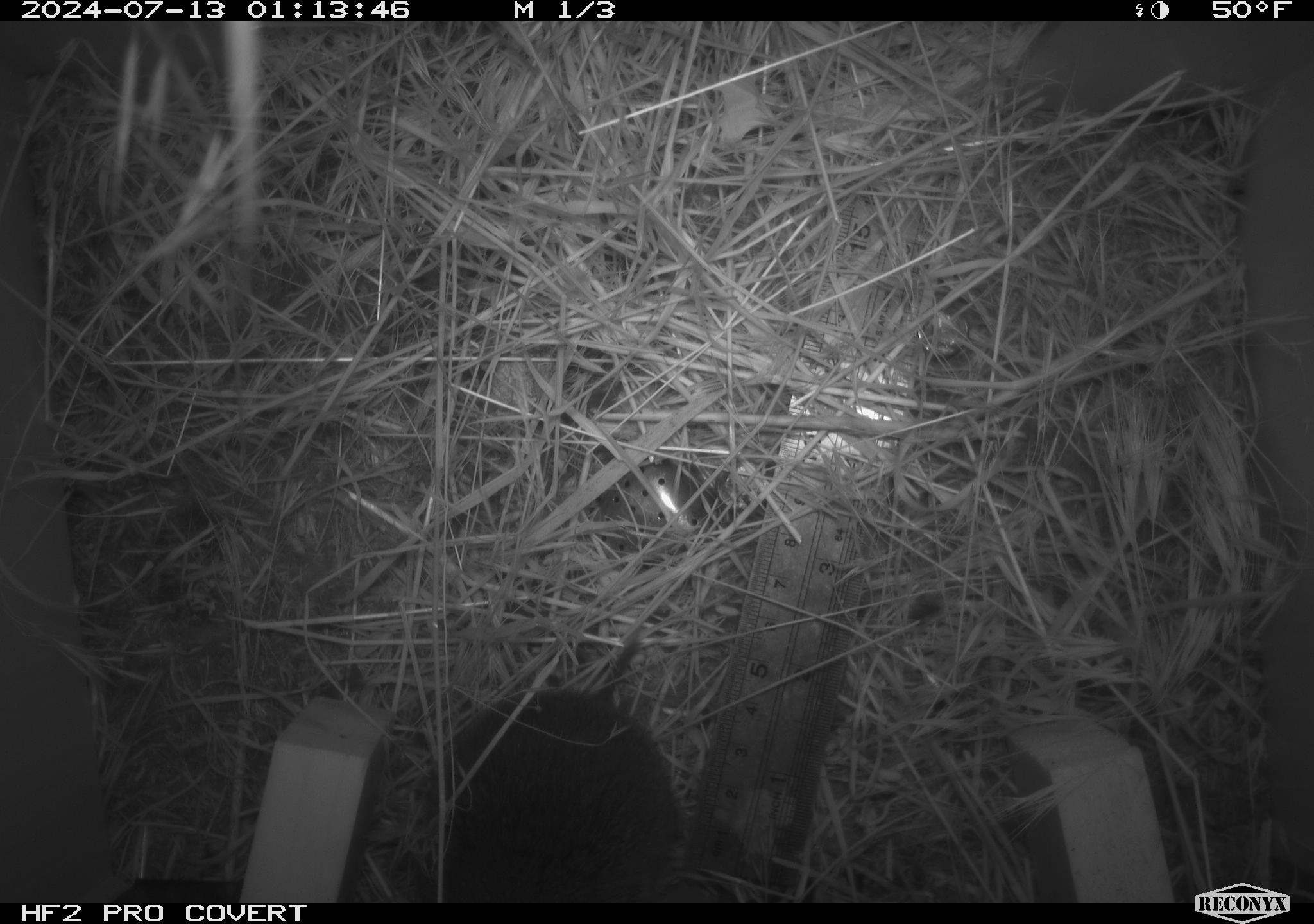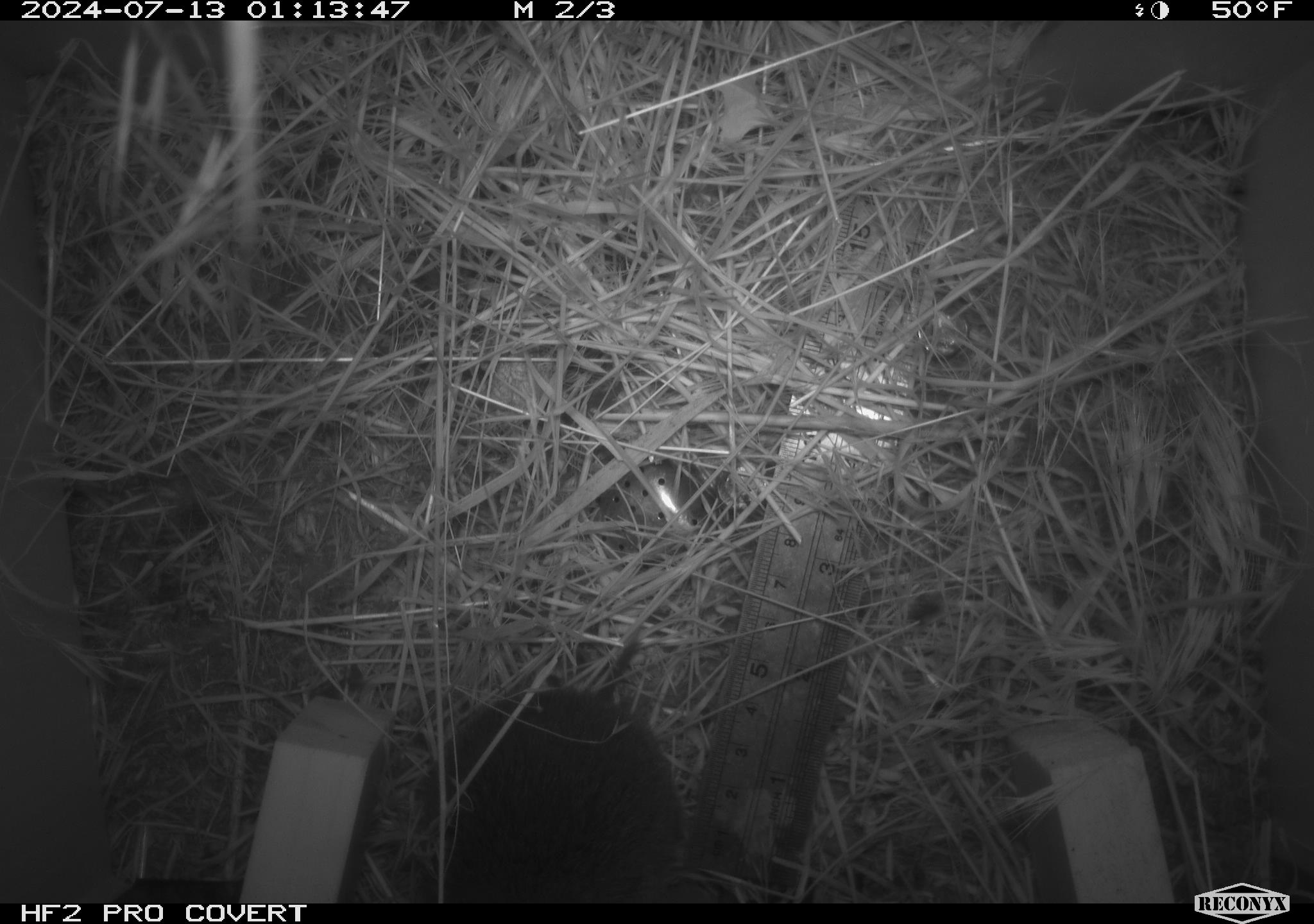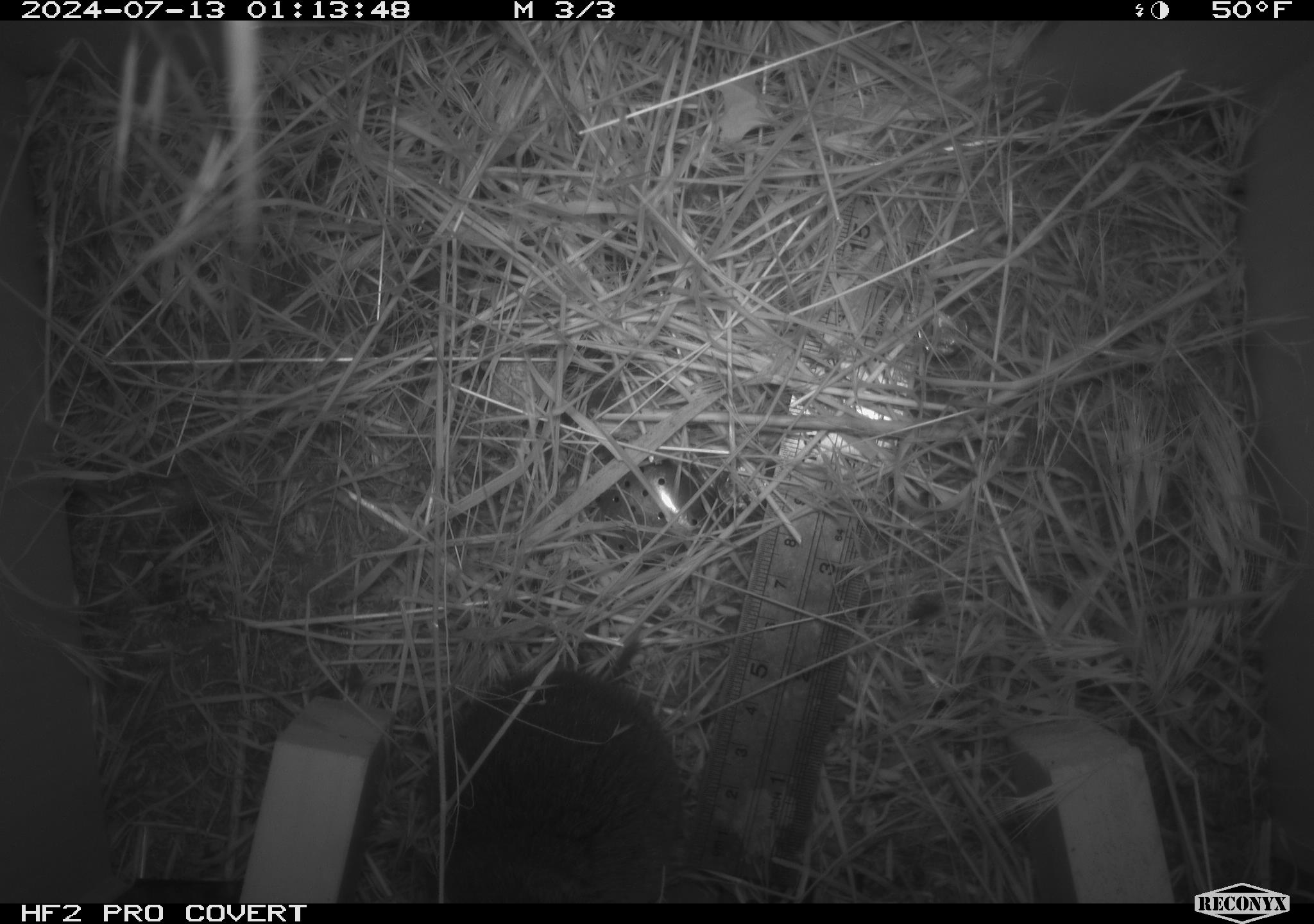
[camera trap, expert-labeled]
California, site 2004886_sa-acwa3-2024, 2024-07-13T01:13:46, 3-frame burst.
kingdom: Animalia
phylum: Chordata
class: Mammalia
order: Rodentia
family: Cricetidae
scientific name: Arvicolinae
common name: voles, lemmings, and muskrats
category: arvicolinae subfamily